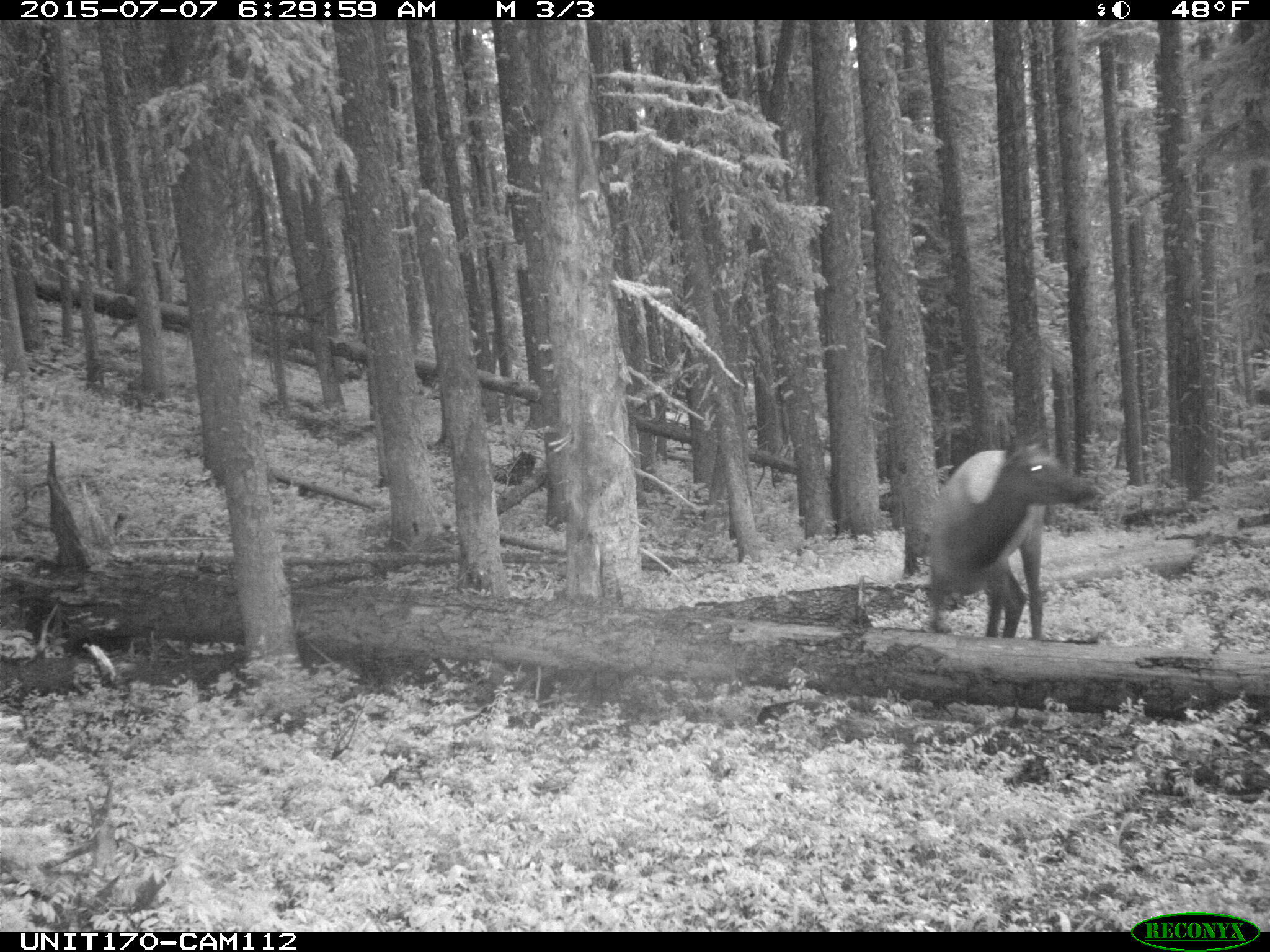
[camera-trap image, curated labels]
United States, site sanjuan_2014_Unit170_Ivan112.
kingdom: Animalia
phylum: Chordata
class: Mammalia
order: Artiodactyla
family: Cervidae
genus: Cervus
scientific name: Cervus elaphus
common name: red deer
Cervus elaphus (red deer).